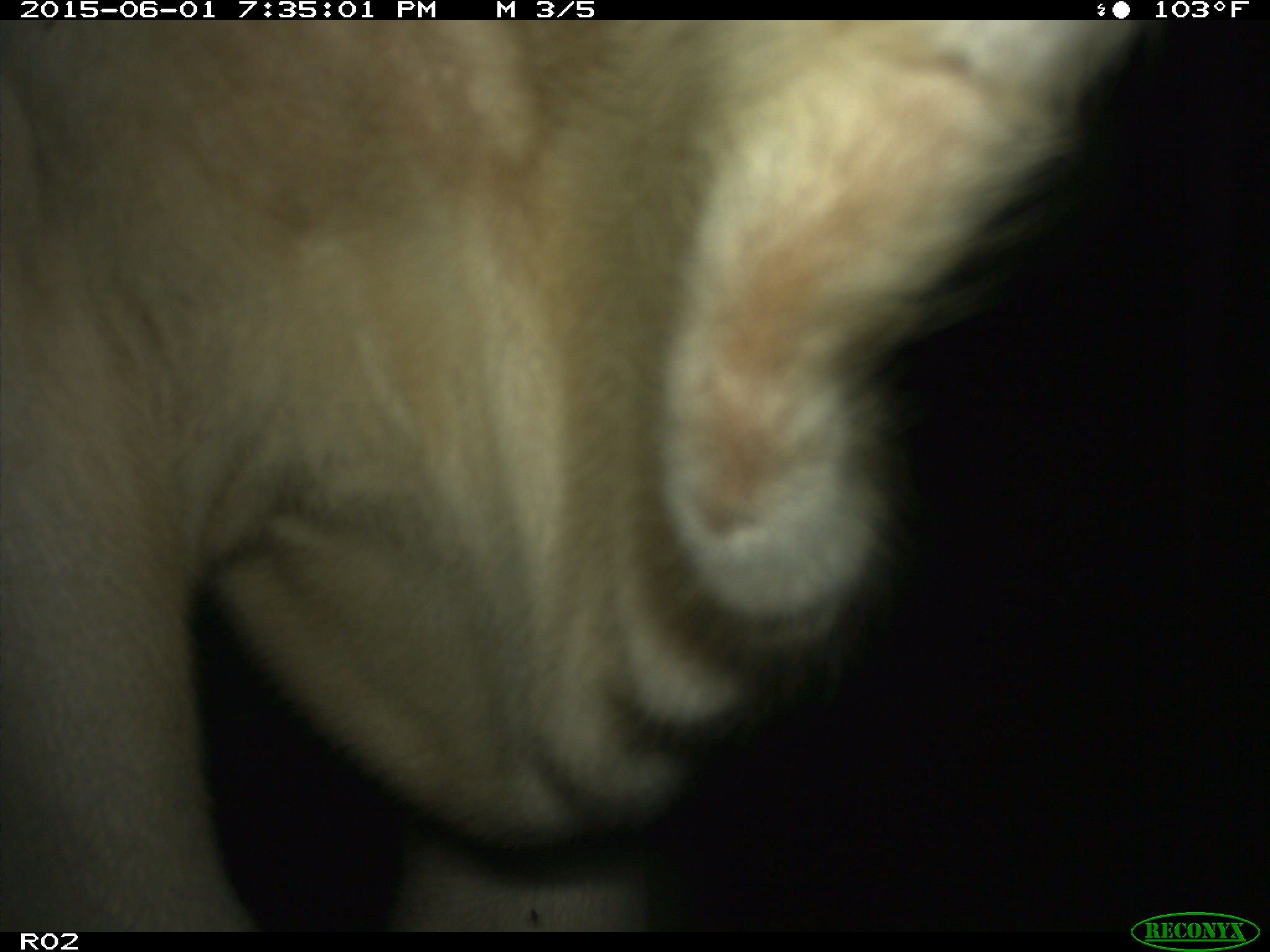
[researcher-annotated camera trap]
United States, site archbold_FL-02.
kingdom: Animalia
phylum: Chordata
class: Mammalia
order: Artiodactyla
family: Bovidae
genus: Bos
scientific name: Bos taurus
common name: domestic cow